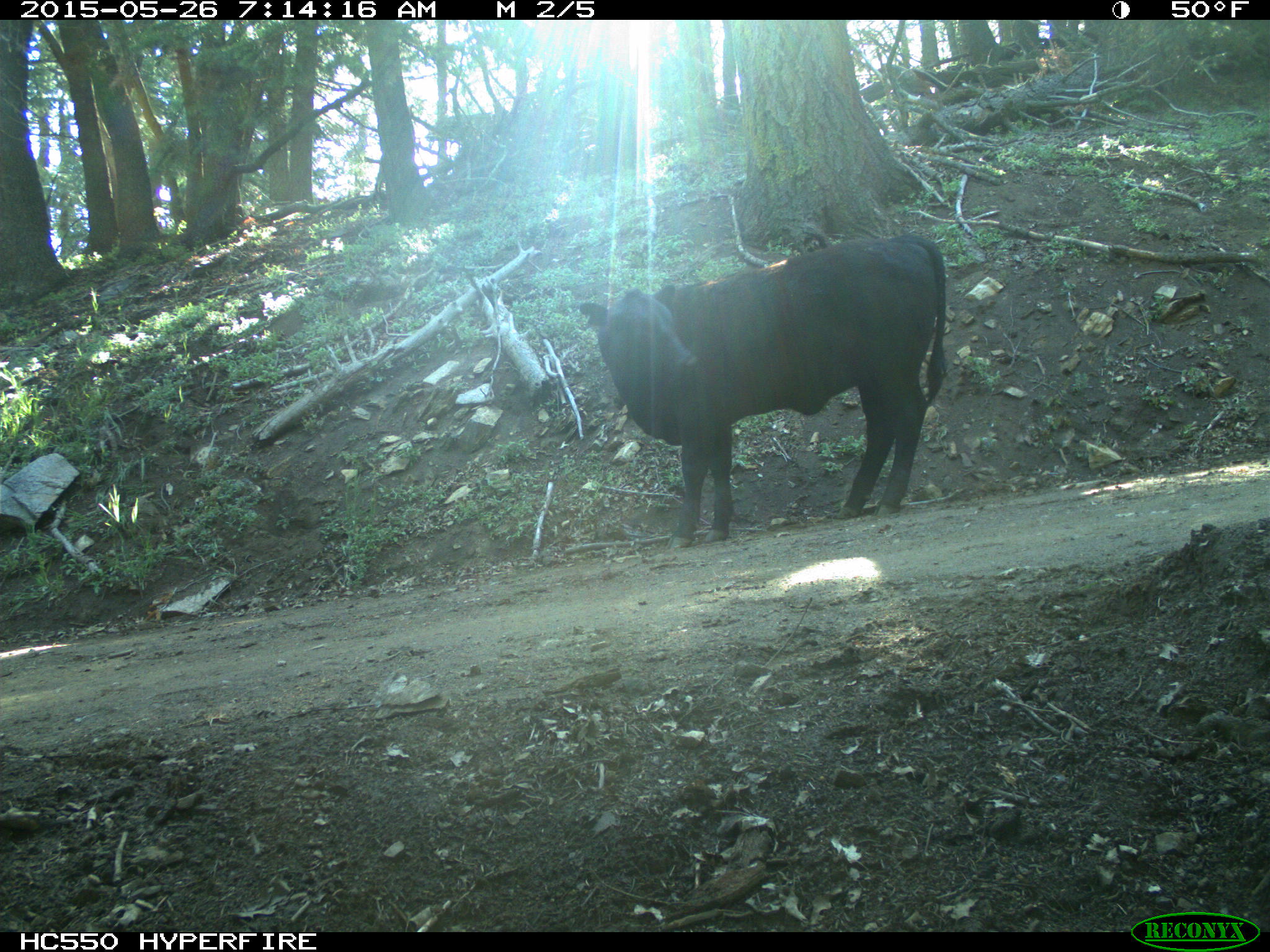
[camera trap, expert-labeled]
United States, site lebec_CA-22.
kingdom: Animalia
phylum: Chordata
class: Mammalia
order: Artiodactyla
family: Bovidae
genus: Bos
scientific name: Bos taurus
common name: domestic cow